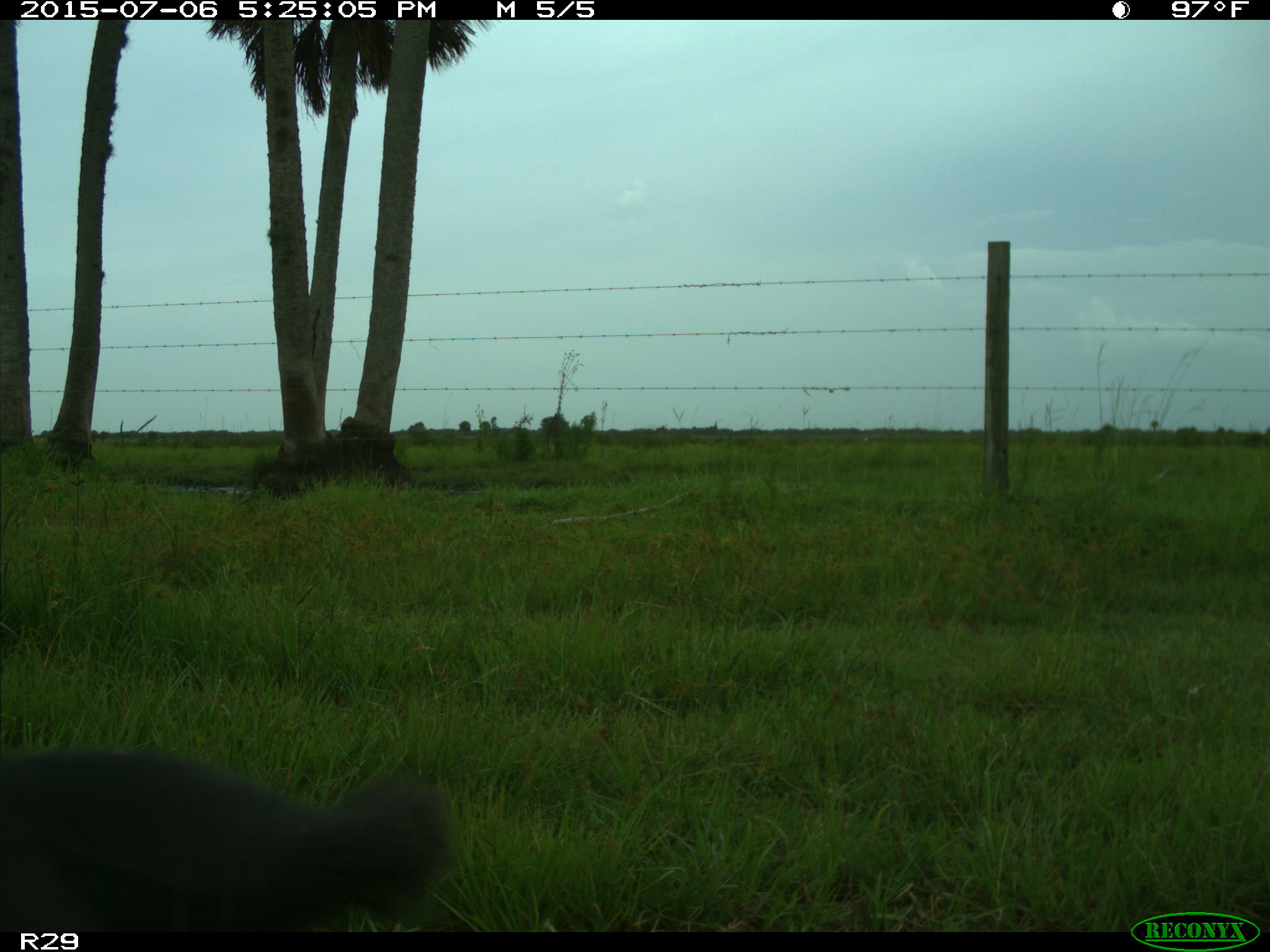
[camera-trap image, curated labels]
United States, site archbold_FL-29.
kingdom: Animalia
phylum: Chordata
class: Mammalia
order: Artiodactyla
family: Bovidae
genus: Bos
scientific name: Bos taurus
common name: domestic cow